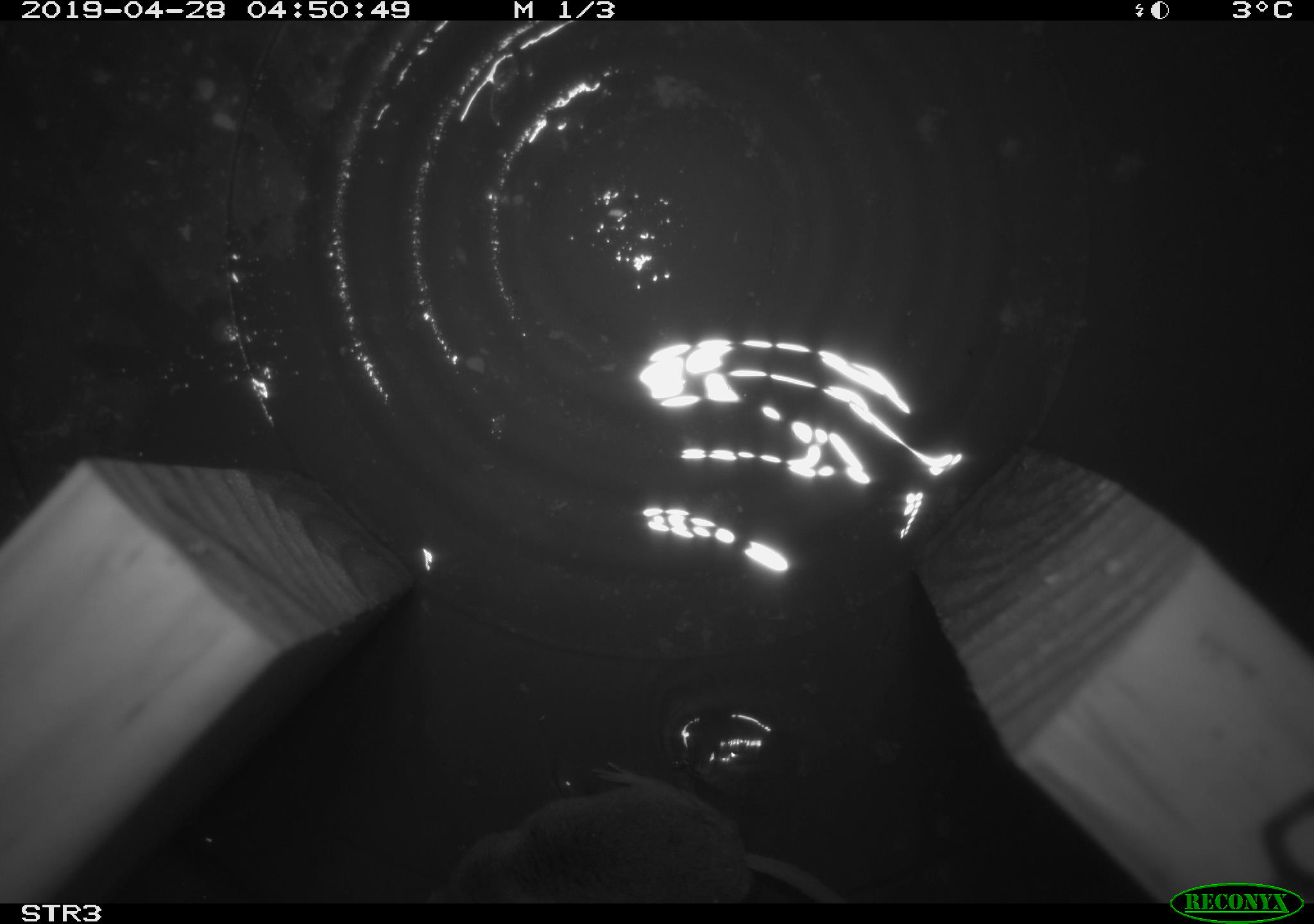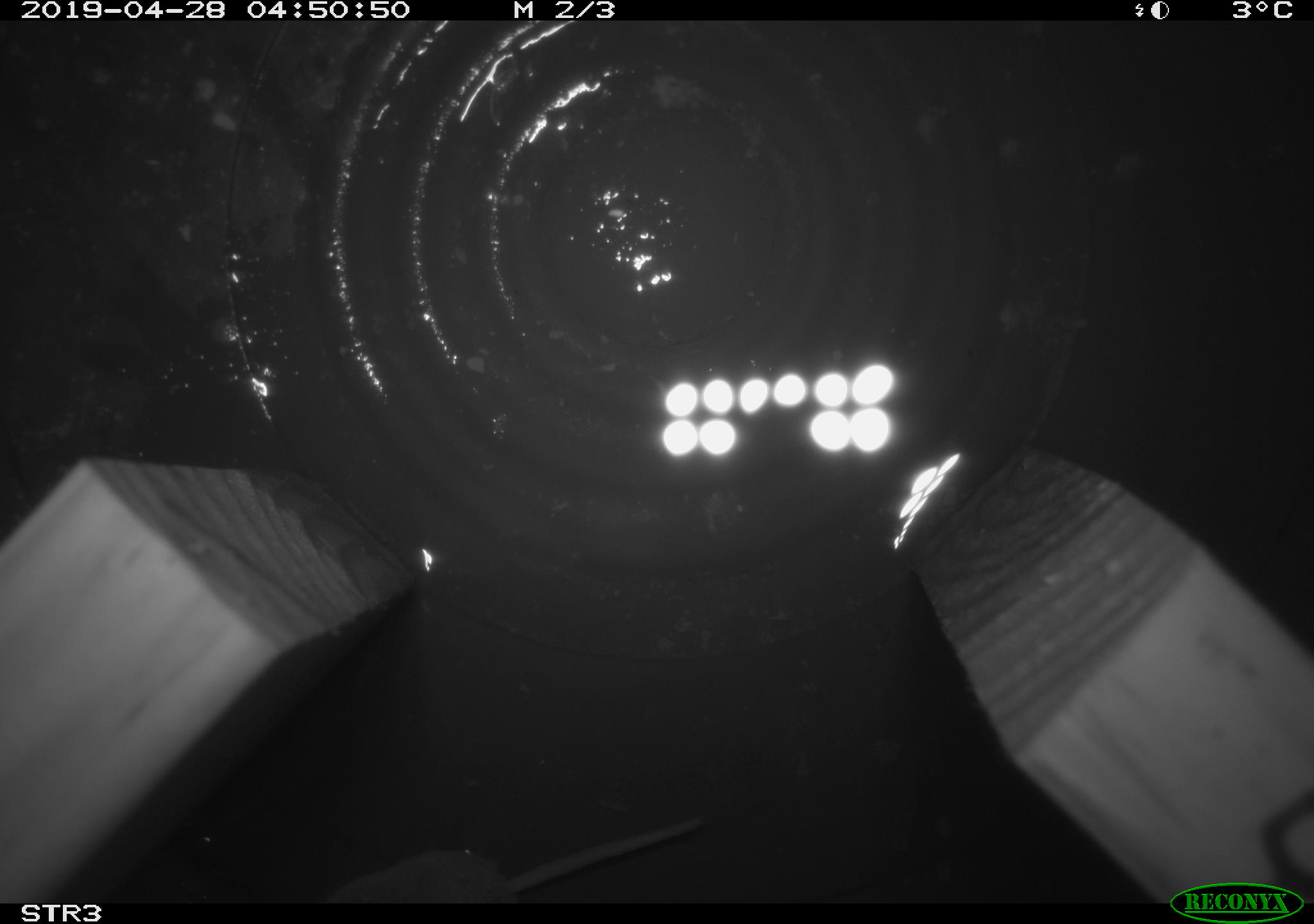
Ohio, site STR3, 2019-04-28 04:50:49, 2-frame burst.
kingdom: Animalia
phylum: Chordata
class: Mammalia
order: Eulipotyphla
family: Soricidae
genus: Sorex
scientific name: Sorex cinereus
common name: masked shrew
Masked shrew (Sorex cinereus).